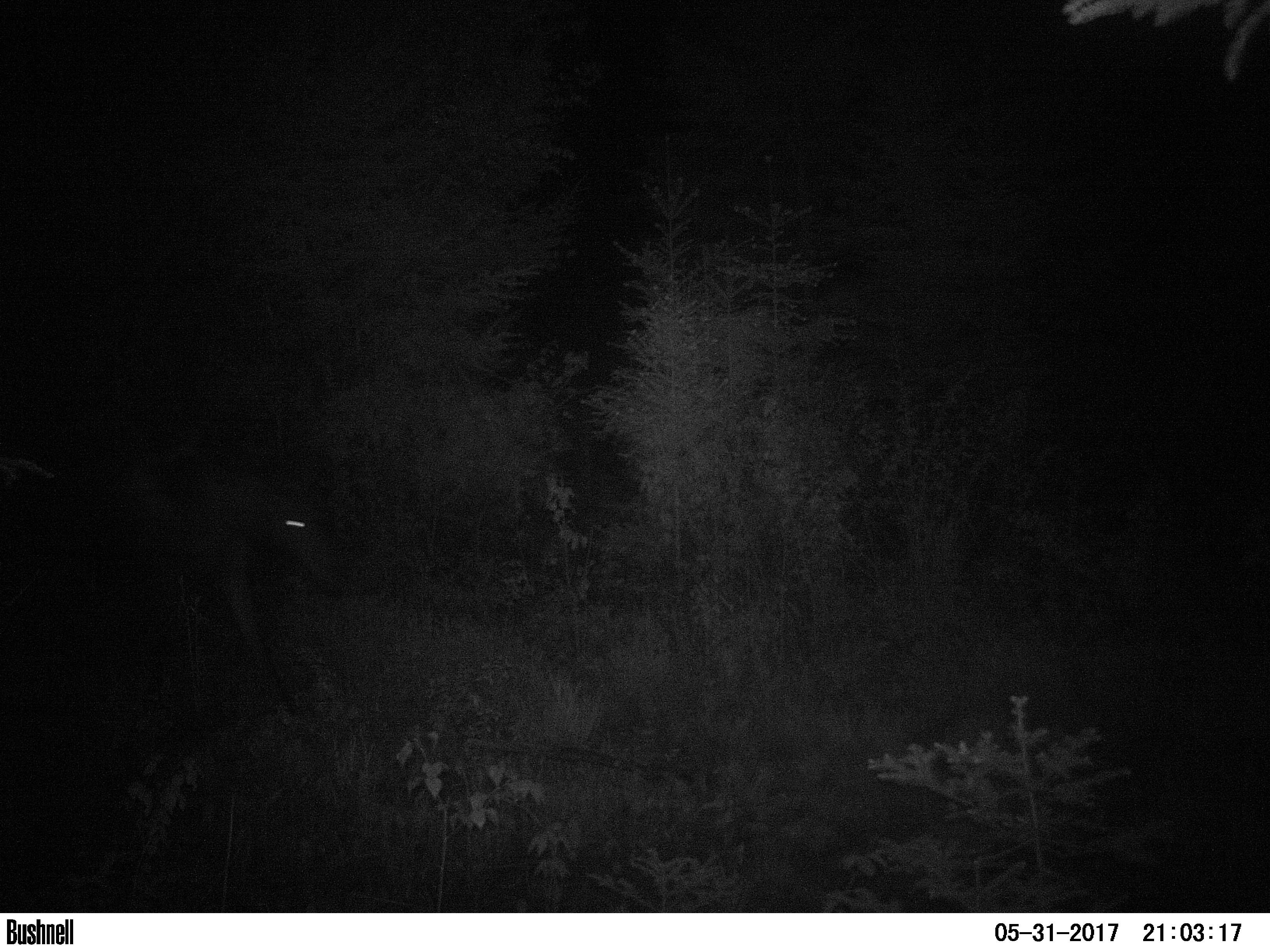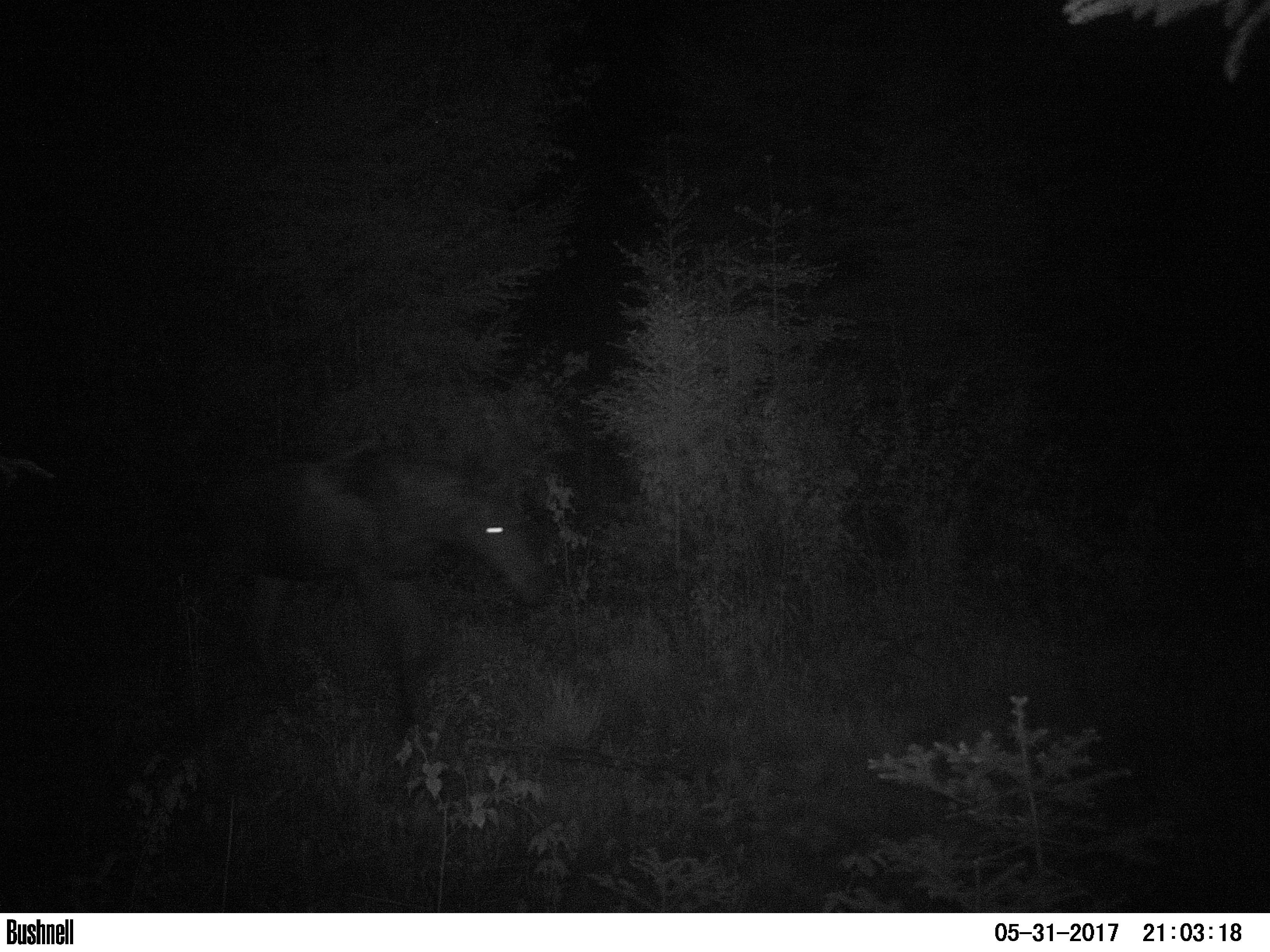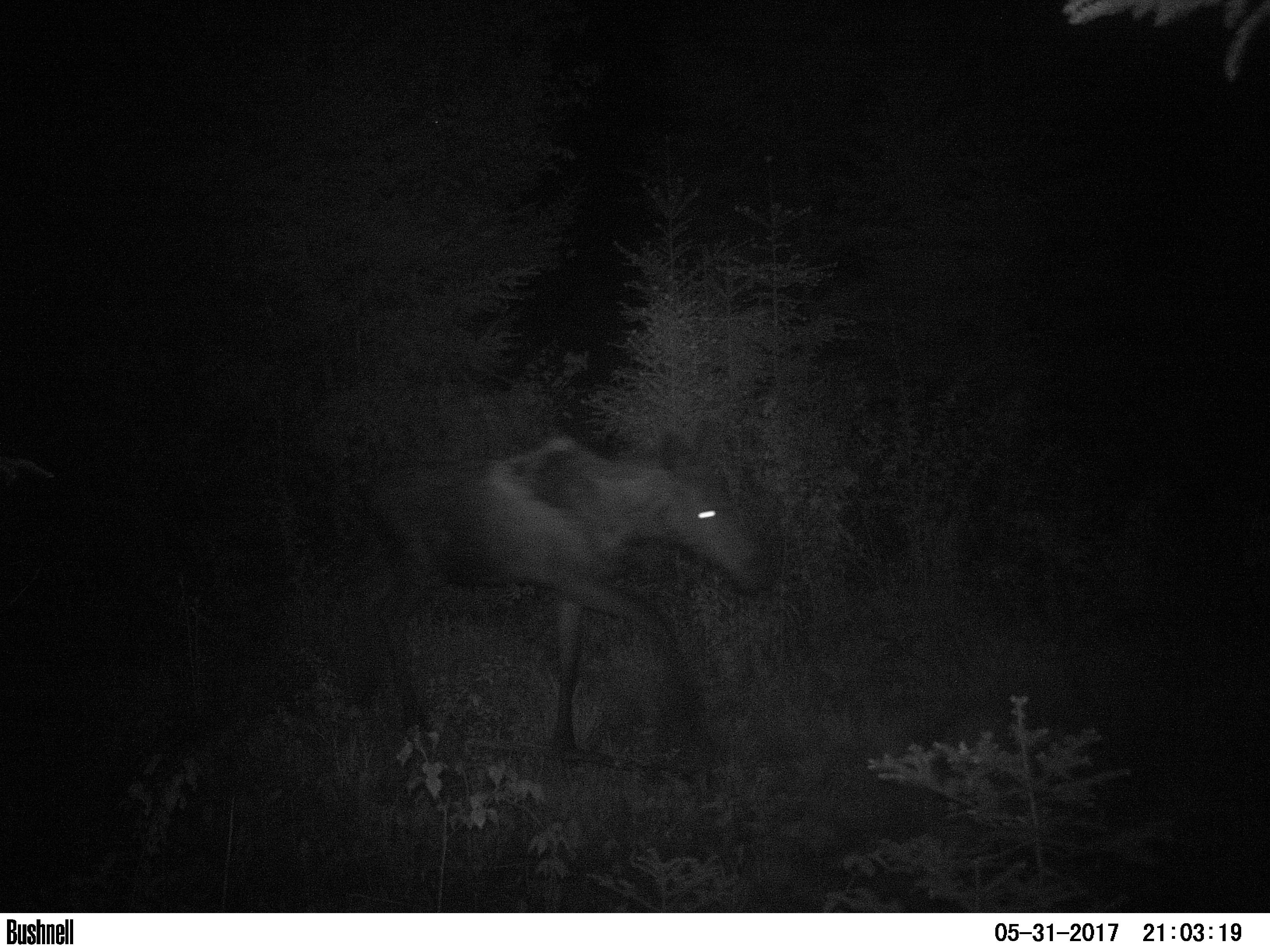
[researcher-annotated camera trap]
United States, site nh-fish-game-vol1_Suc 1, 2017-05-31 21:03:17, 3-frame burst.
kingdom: Animalia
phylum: Chordata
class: Mammalia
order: Artiodactyla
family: Cervidae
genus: Alces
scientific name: Alces alces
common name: moose